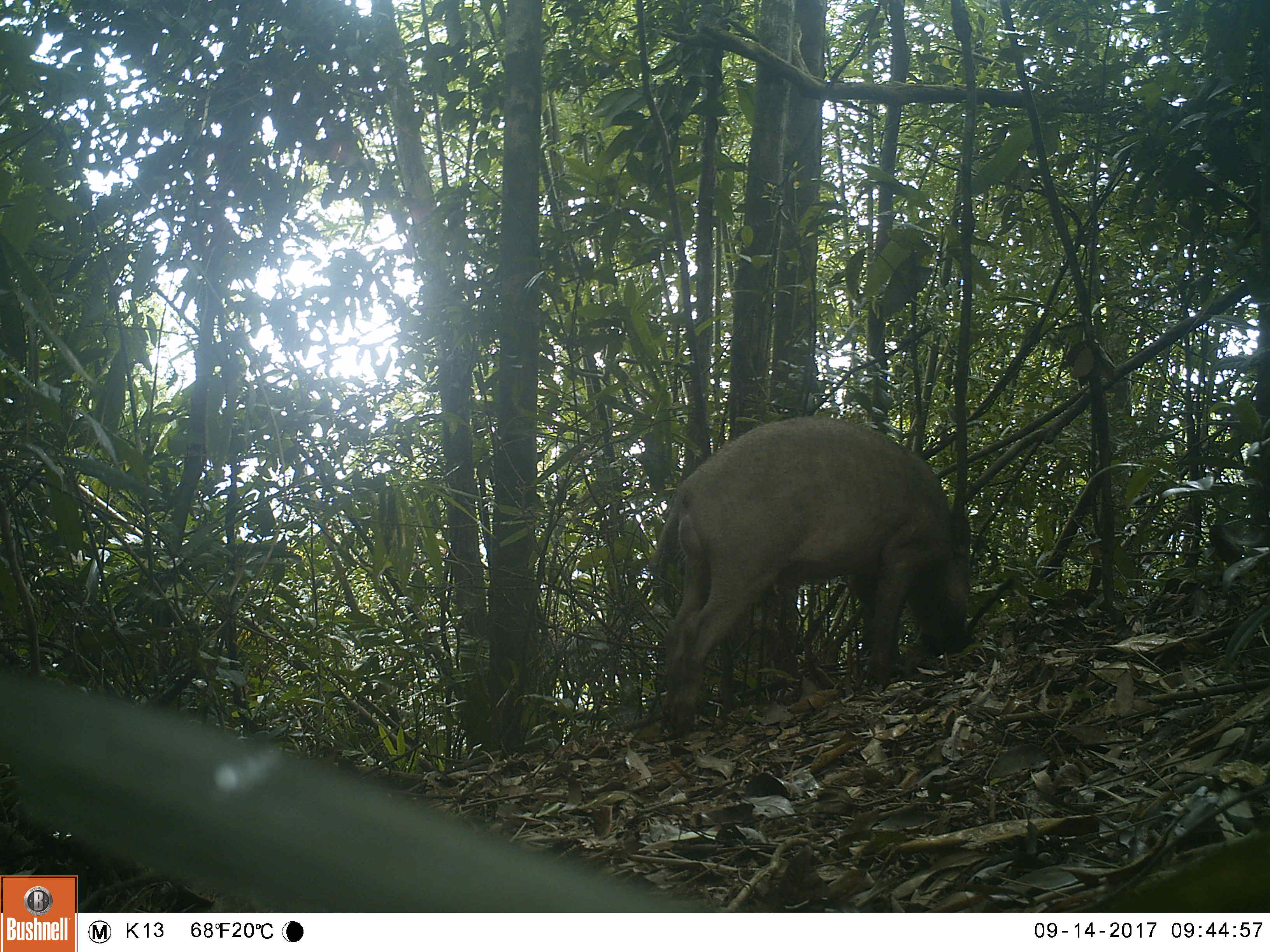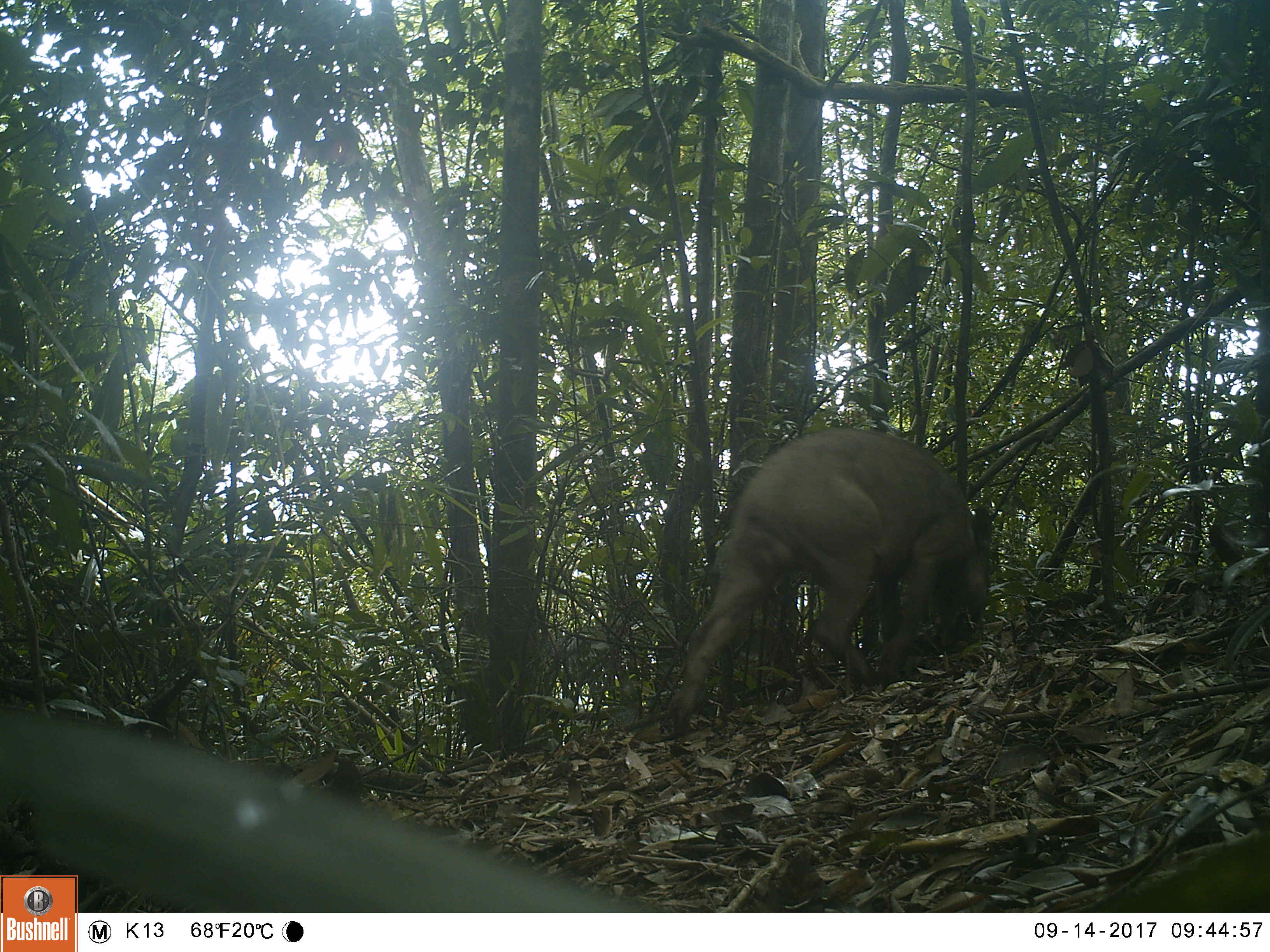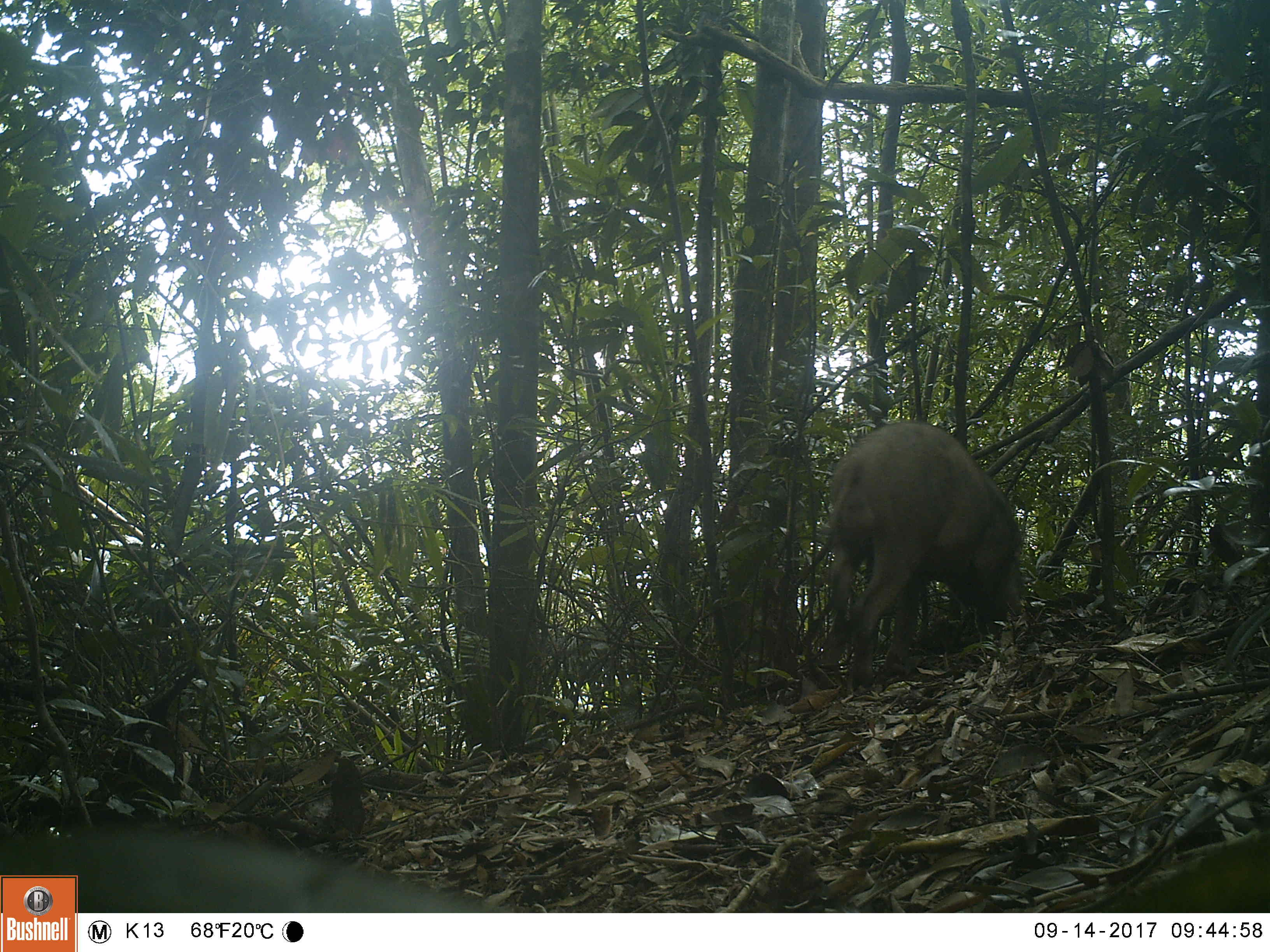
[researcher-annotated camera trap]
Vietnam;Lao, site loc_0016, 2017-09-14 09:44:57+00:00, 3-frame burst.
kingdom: Animalia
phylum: Chordata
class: Mammalia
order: Artiodactyla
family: Suidae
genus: Sus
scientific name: Sus scrofa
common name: eurasian wild pig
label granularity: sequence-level